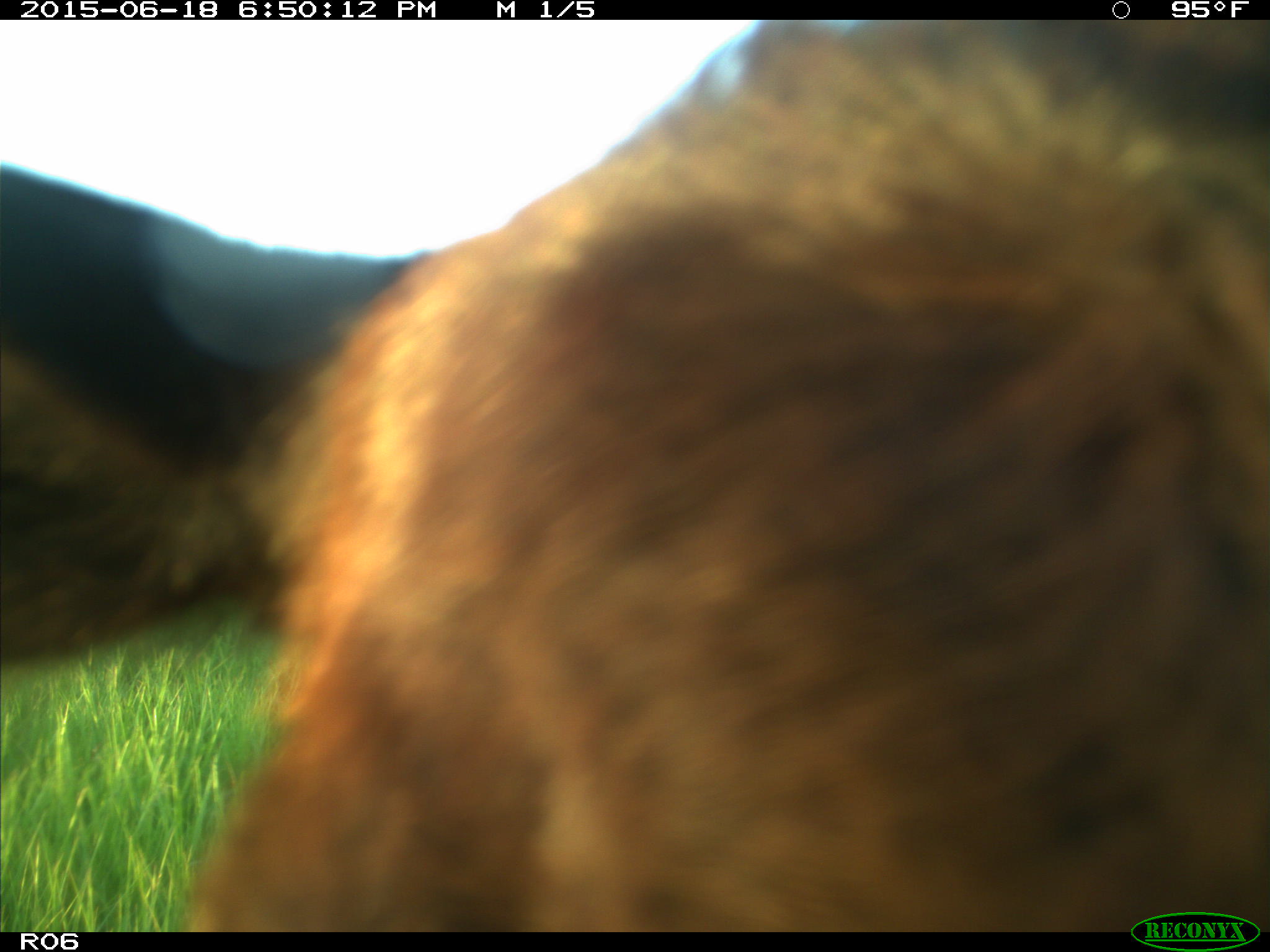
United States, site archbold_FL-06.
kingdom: Animalia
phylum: Chordata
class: Mammalia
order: Artiodactyla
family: Bovidae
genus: Bos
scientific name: Bos taurus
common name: domestic cow